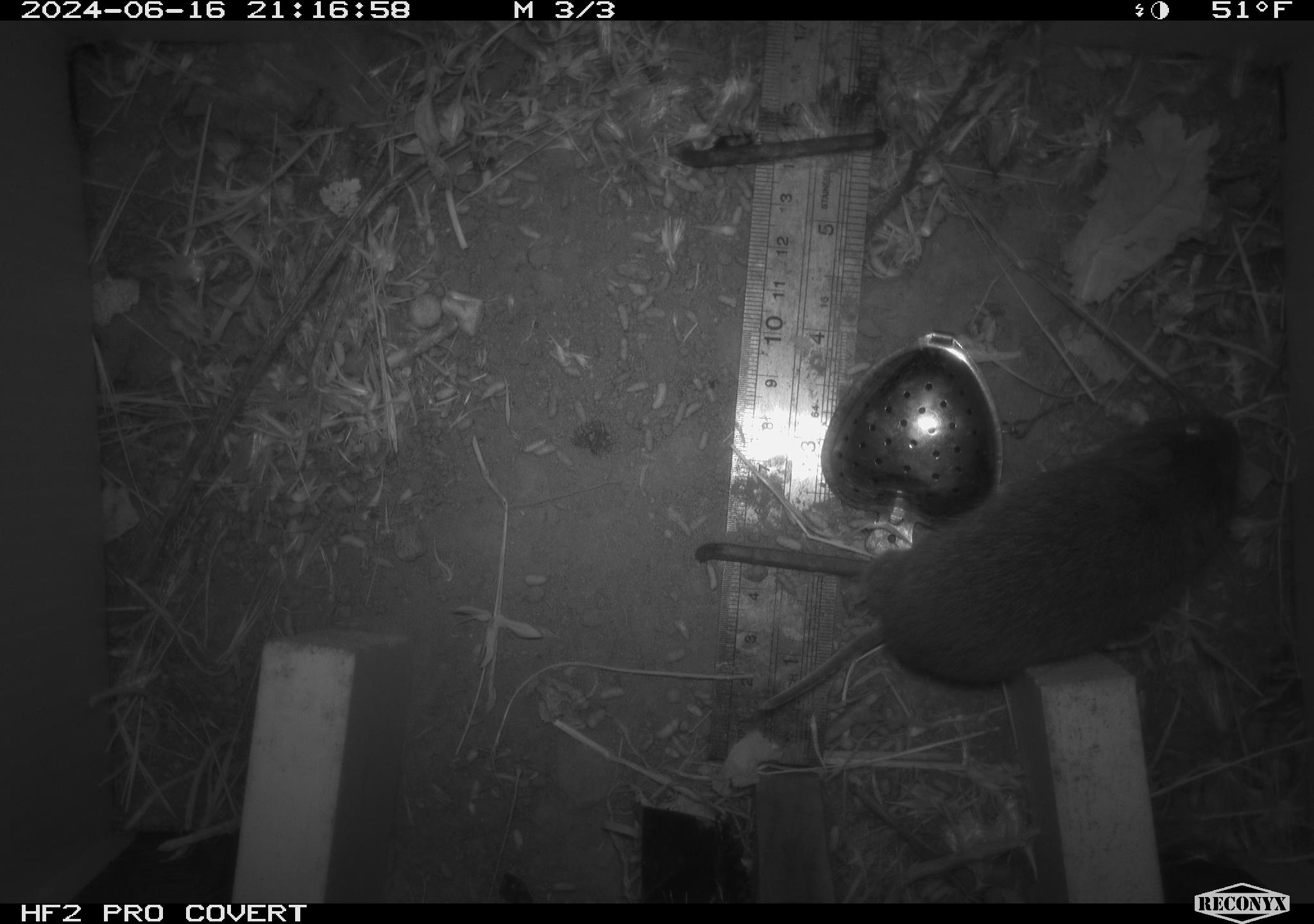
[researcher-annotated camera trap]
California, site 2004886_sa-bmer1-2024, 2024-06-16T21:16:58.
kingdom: Animalia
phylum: Chordata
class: Mammalia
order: Rodentia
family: Cricetidae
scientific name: Cricetidae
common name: hamsters, voles, lemmings, and allies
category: cricetidae family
Cricetidae family (hamsters, voles, lemmings, and allies) (Cricetidae).